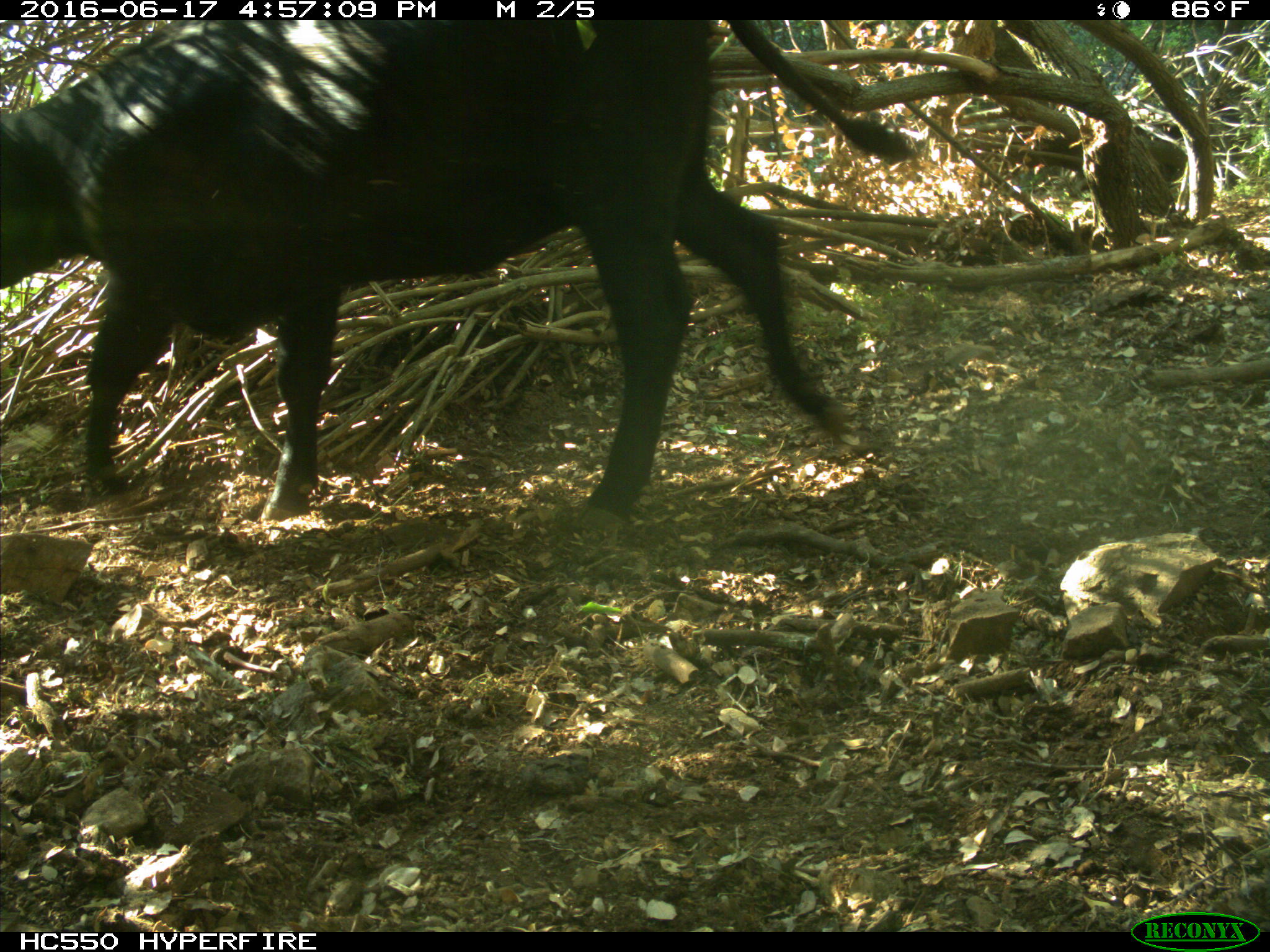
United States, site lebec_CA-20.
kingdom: Animalia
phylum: Chordata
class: Mammalia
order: Artiodactyla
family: Bovidae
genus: Bos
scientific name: Bos taurus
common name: domestic cow